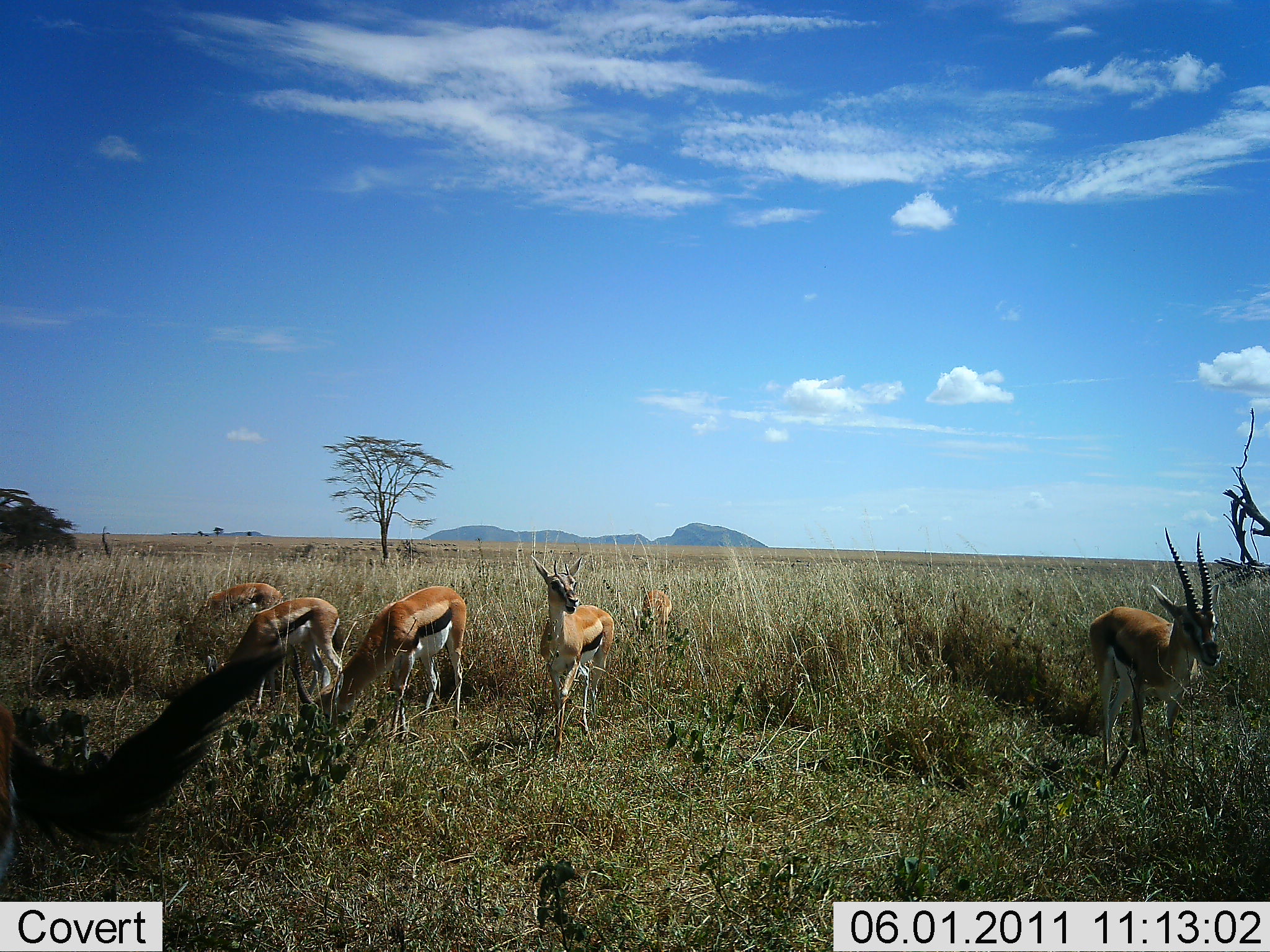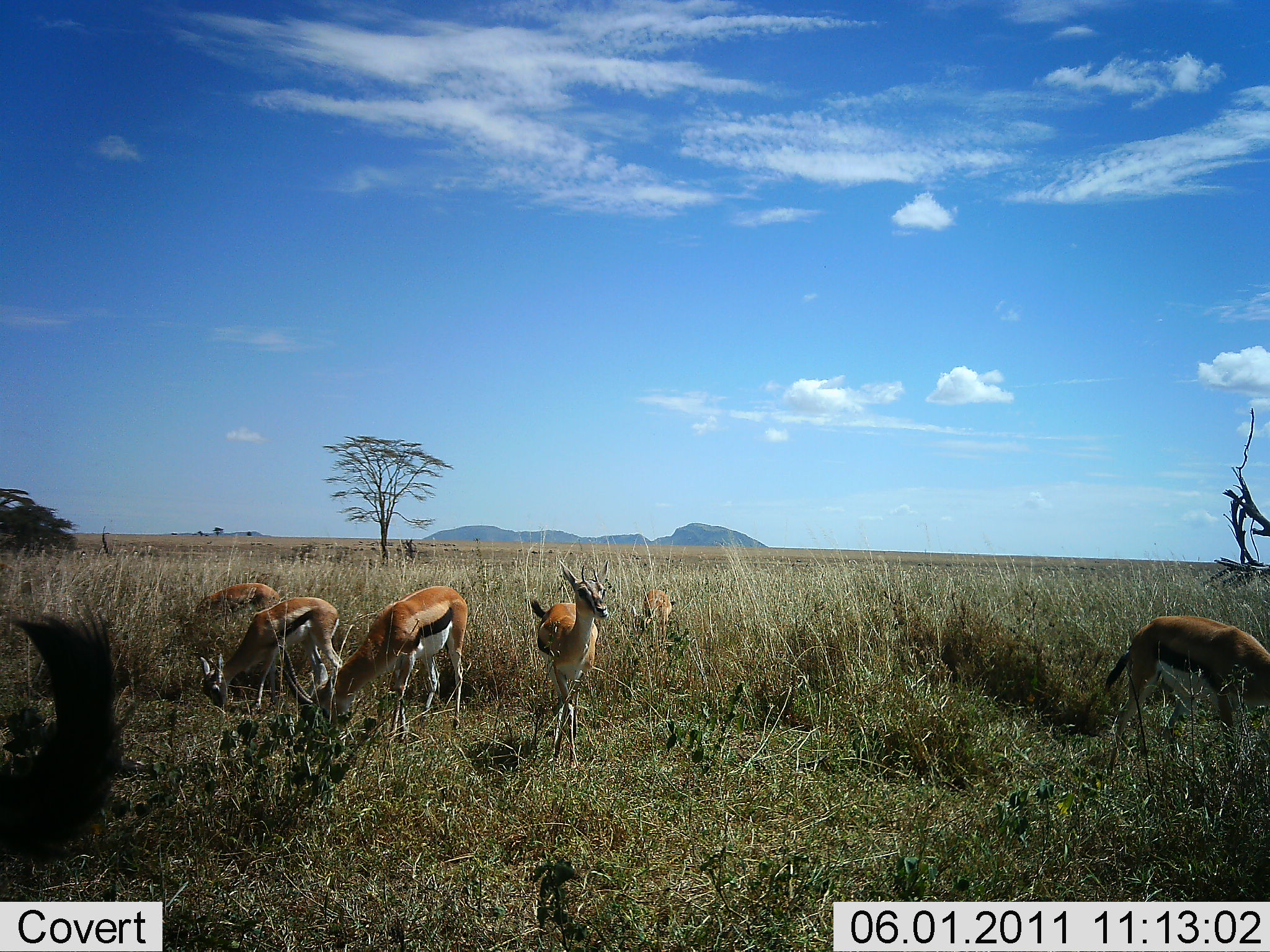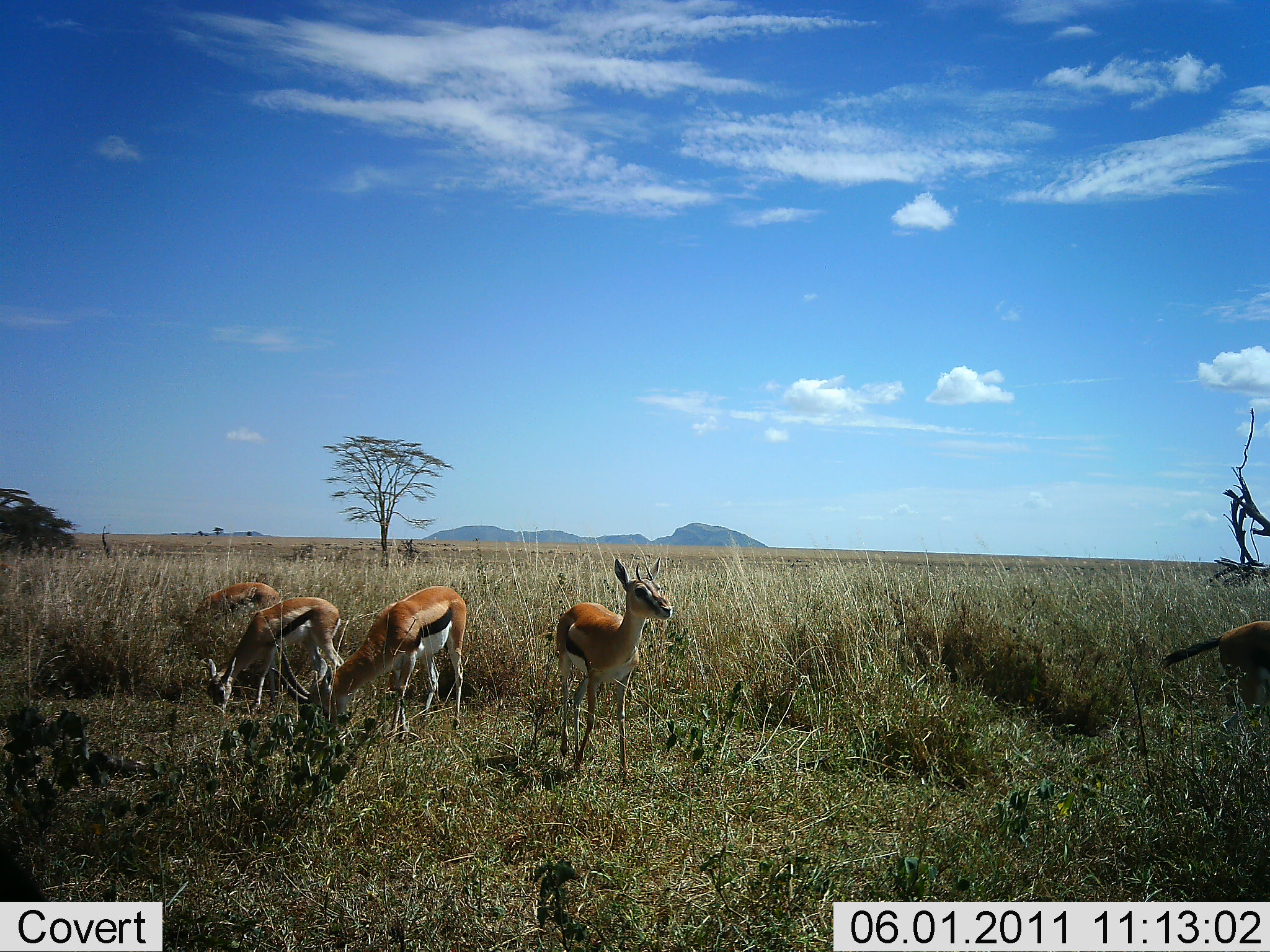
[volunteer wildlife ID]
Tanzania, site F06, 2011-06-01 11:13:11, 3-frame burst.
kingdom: Animalia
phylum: Chordata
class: Mammalia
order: Artiodactyla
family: Bovidae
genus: Eudorcas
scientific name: Eudorcas thomsonii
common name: thomson's gazelle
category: gazellethomsons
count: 6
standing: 36%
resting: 9%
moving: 73%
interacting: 0%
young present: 0%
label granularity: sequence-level